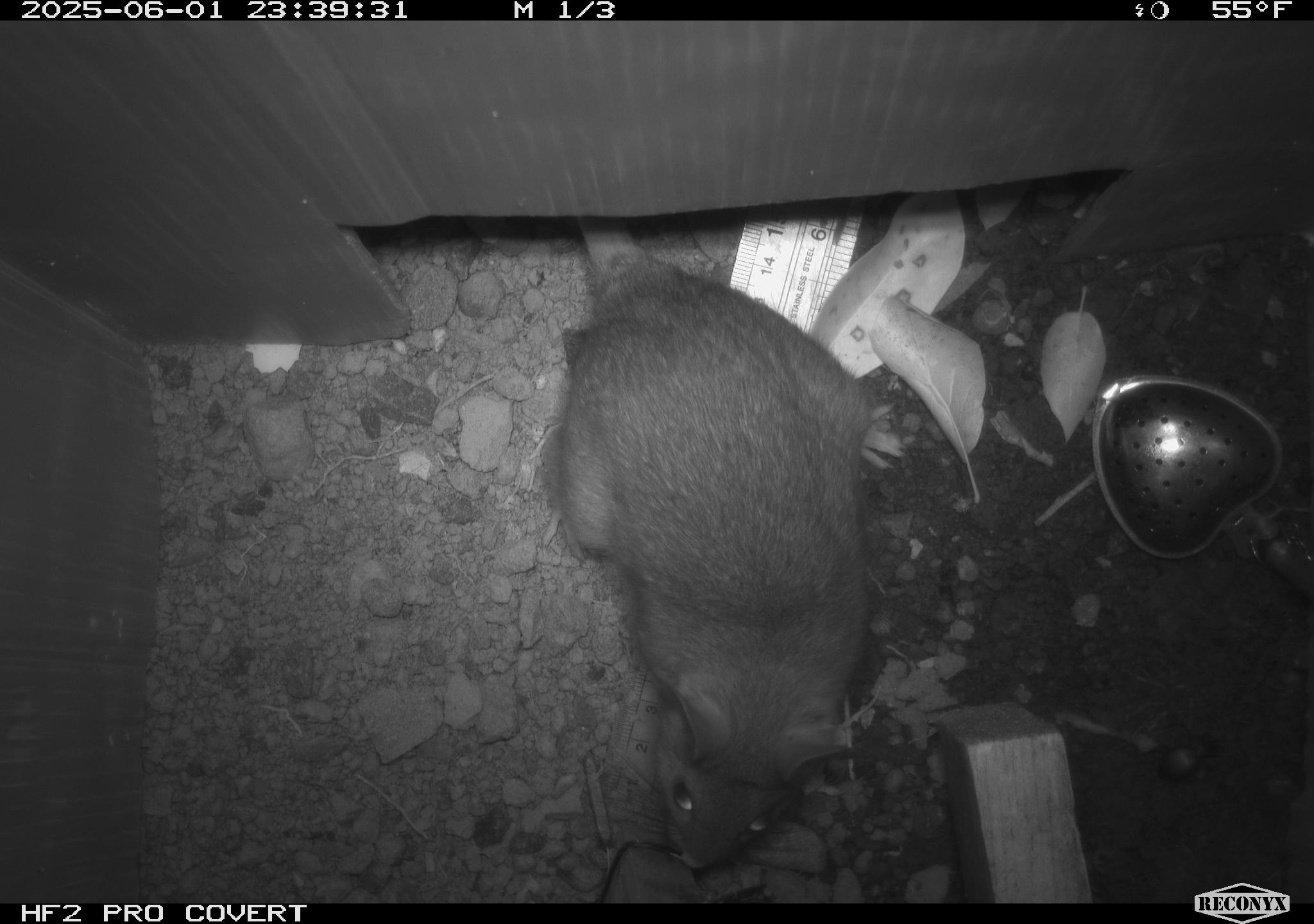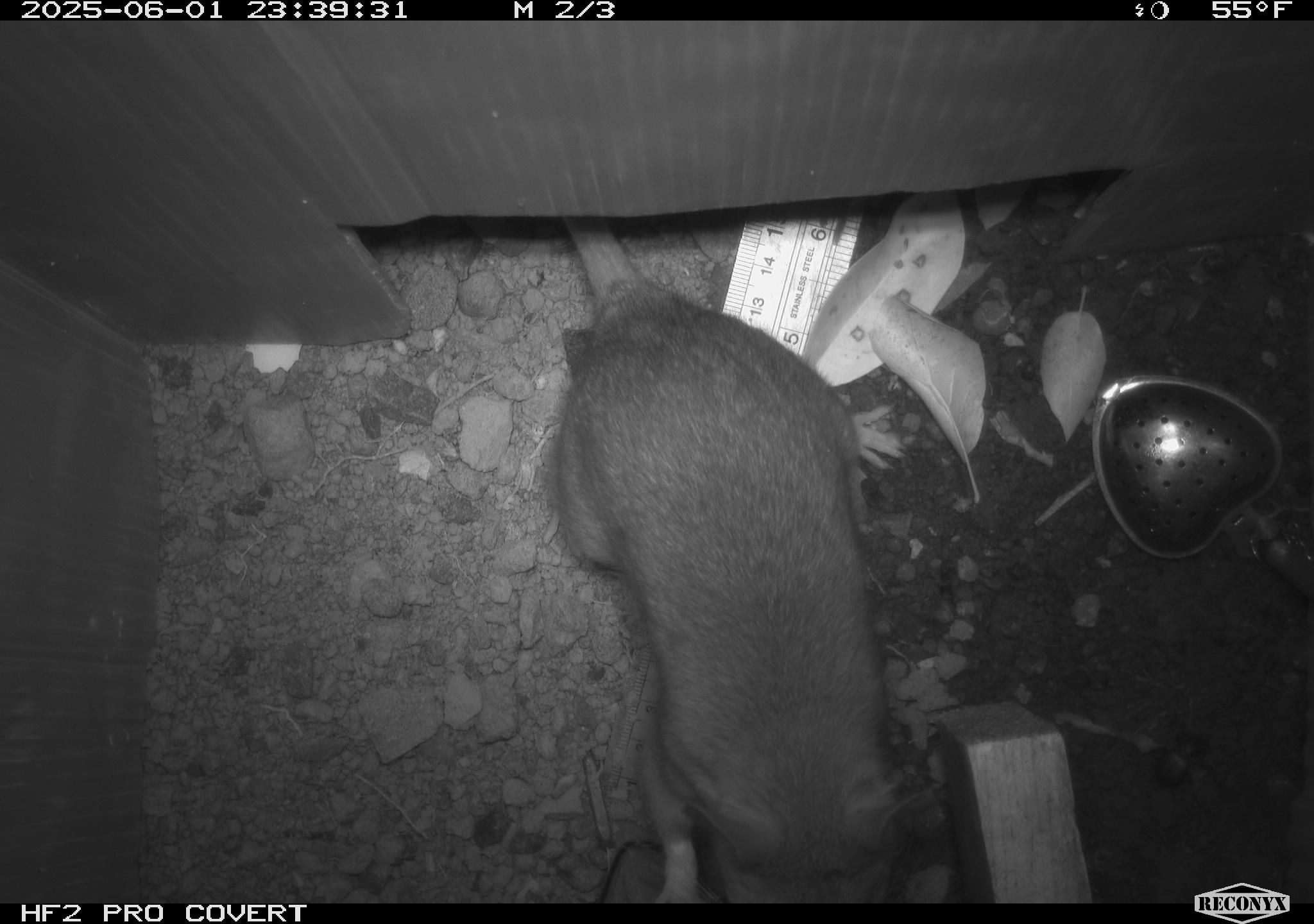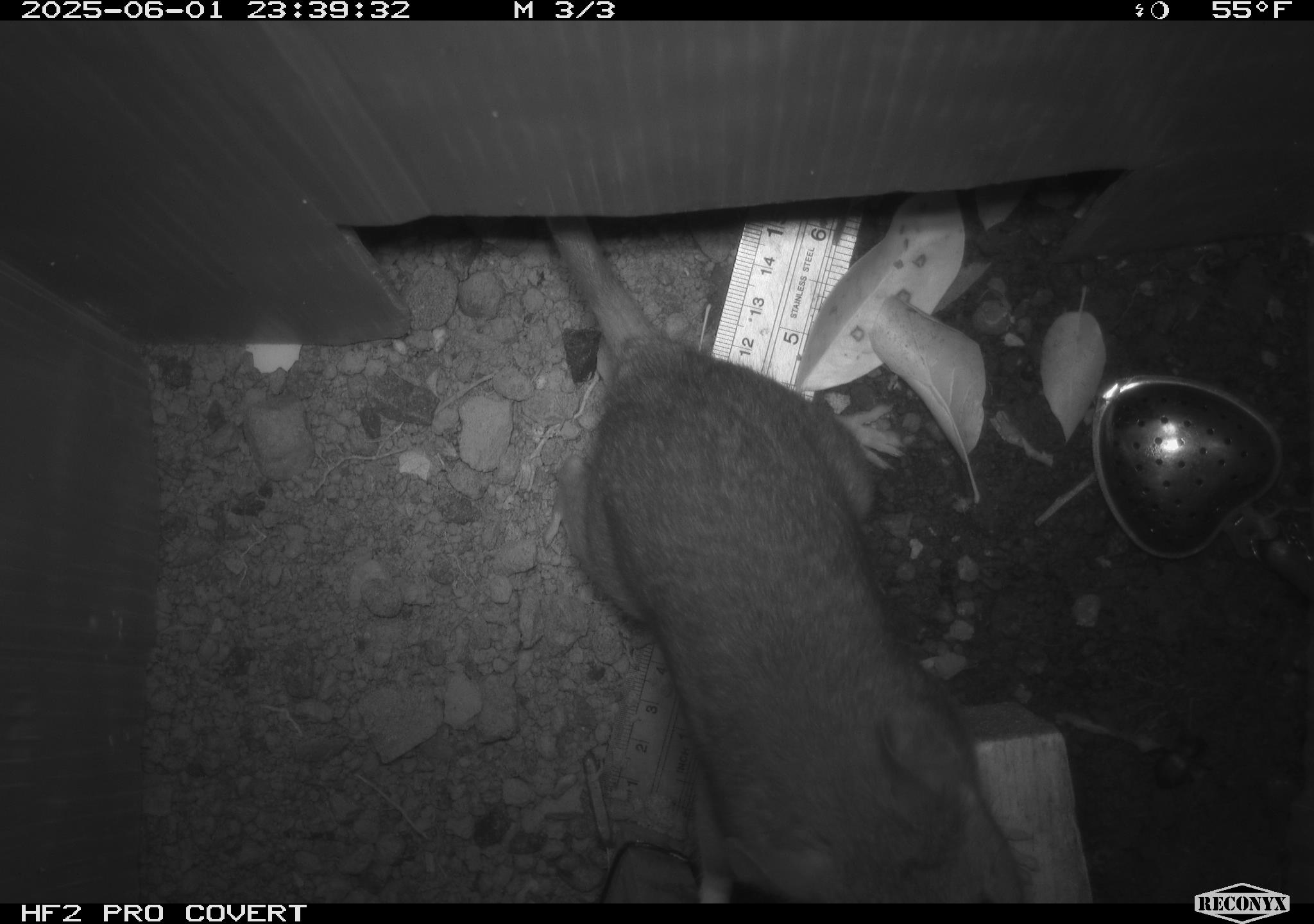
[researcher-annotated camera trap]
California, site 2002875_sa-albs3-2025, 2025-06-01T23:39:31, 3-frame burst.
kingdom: Animalia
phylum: Chordata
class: Mammalia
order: Rodentia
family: Cricetidae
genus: Neotoma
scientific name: Neotoma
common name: pack rat or woodrat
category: neotoma species